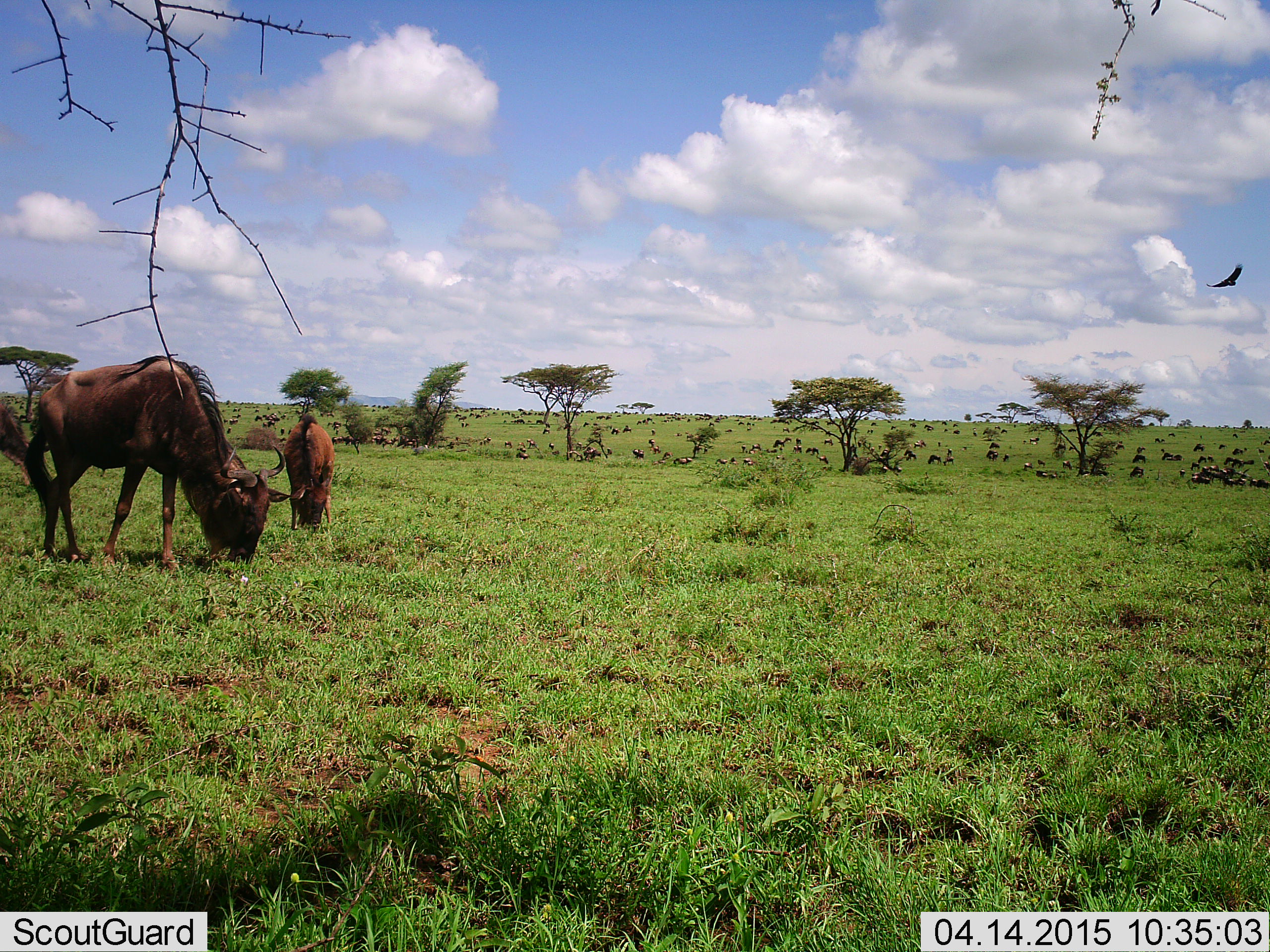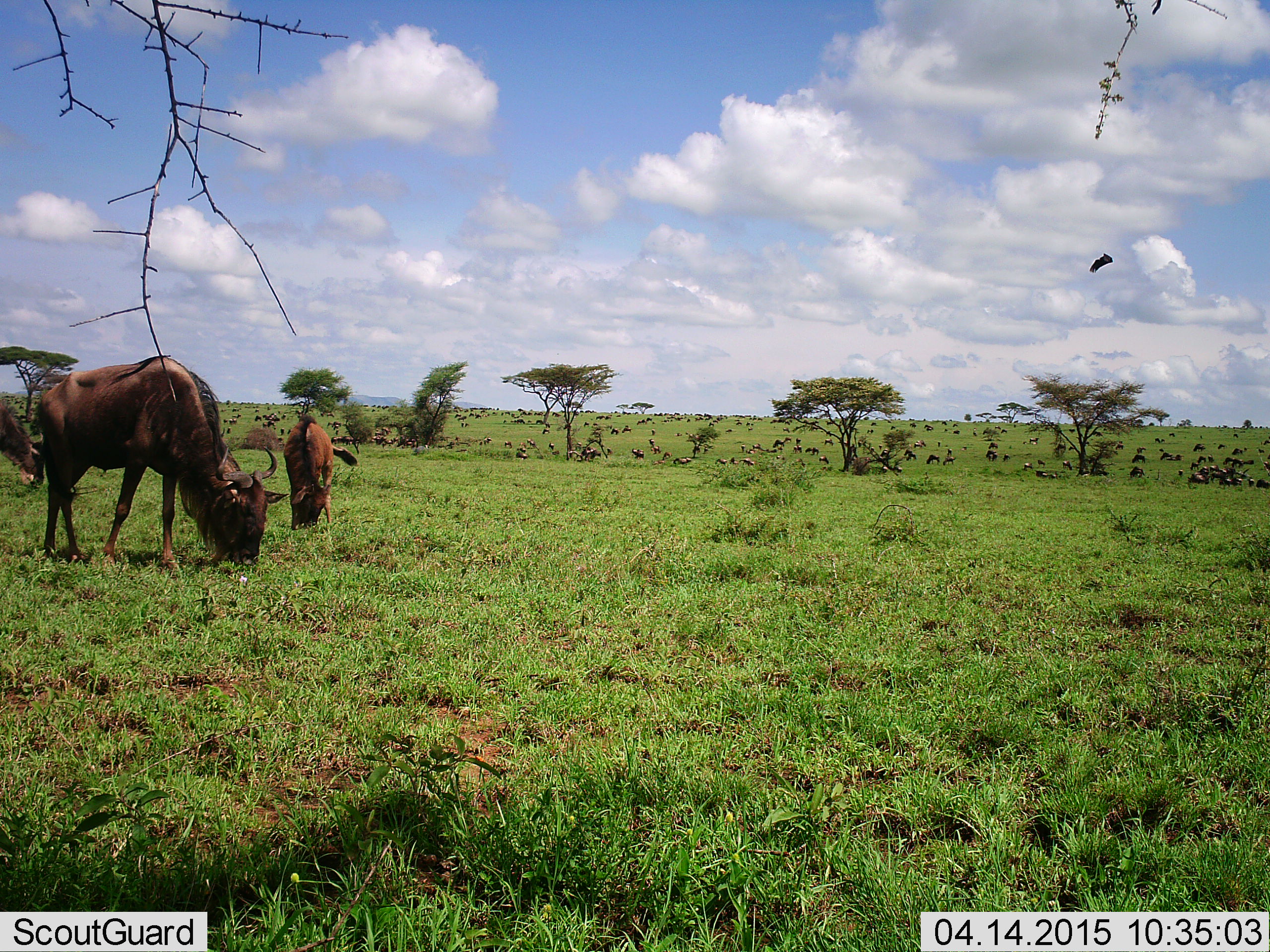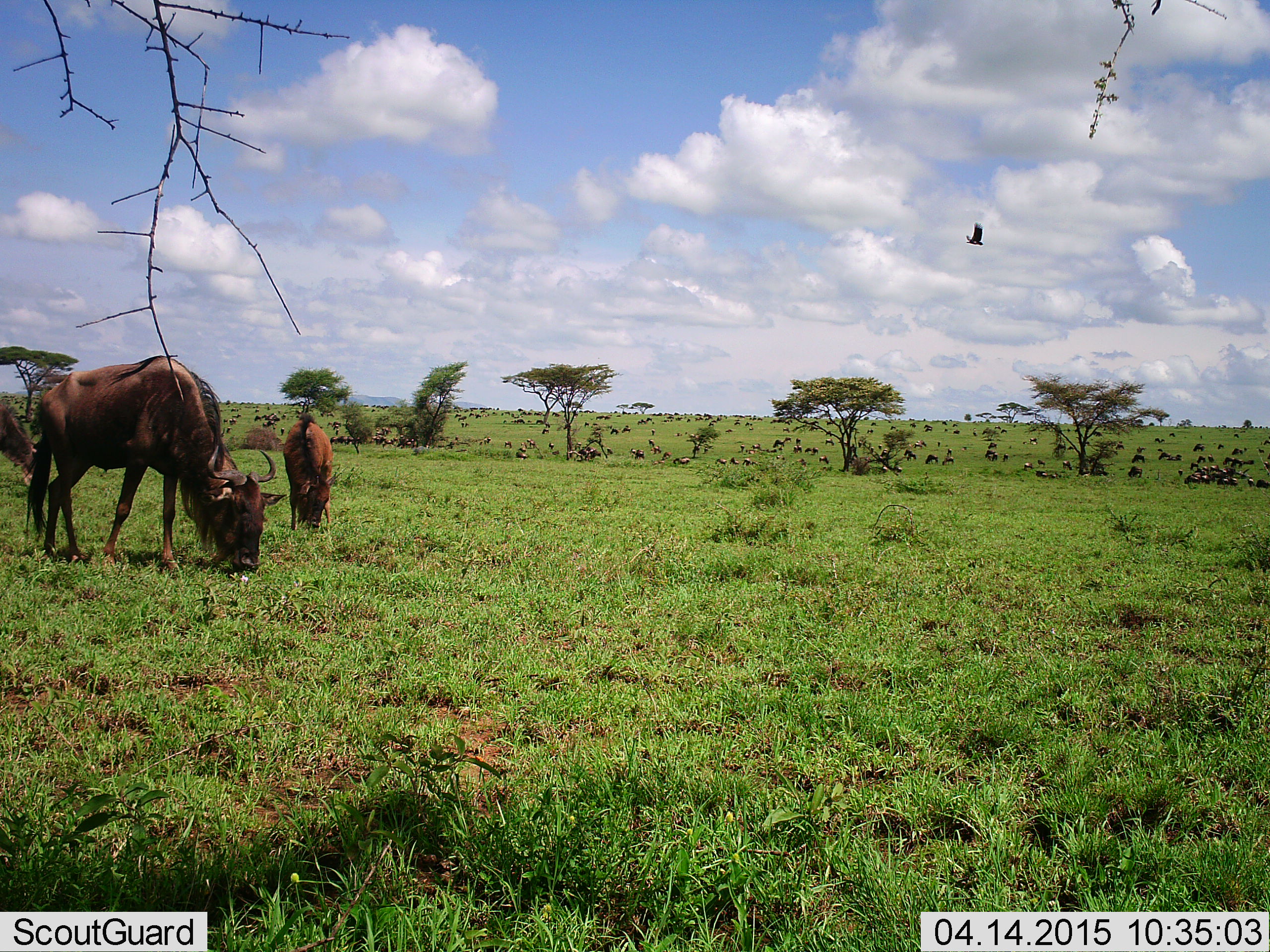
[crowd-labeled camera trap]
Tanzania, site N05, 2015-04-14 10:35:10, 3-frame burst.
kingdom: Animalia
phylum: Chordata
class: Aves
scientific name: Aves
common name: bird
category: otherbird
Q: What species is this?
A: Otherbird (bird) (Aves).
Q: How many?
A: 1.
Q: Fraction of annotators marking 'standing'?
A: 0%.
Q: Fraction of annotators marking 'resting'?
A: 0%.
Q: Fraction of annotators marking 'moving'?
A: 100%.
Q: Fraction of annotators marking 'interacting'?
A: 0%.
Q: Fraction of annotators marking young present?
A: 0%.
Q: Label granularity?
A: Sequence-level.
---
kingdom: Animalia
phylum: Chordata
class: Mammalia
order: Artiodactyla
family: Bovidae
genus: Connochaetes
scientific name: Connochaetes taurinus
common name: blue wildebeest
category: wildebeest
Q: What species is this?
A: Wildebeest (blue wildebeest) (Connochaetes taurinus).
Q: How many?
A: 51+.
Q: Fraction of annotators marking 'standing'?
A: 53%.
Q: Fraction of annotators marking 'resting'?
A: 16%.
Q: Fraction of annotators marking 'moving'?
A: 32%.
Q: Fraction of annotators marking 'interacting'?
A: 11%.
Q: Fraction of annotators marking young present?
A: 26%.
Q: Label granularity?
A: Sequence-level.